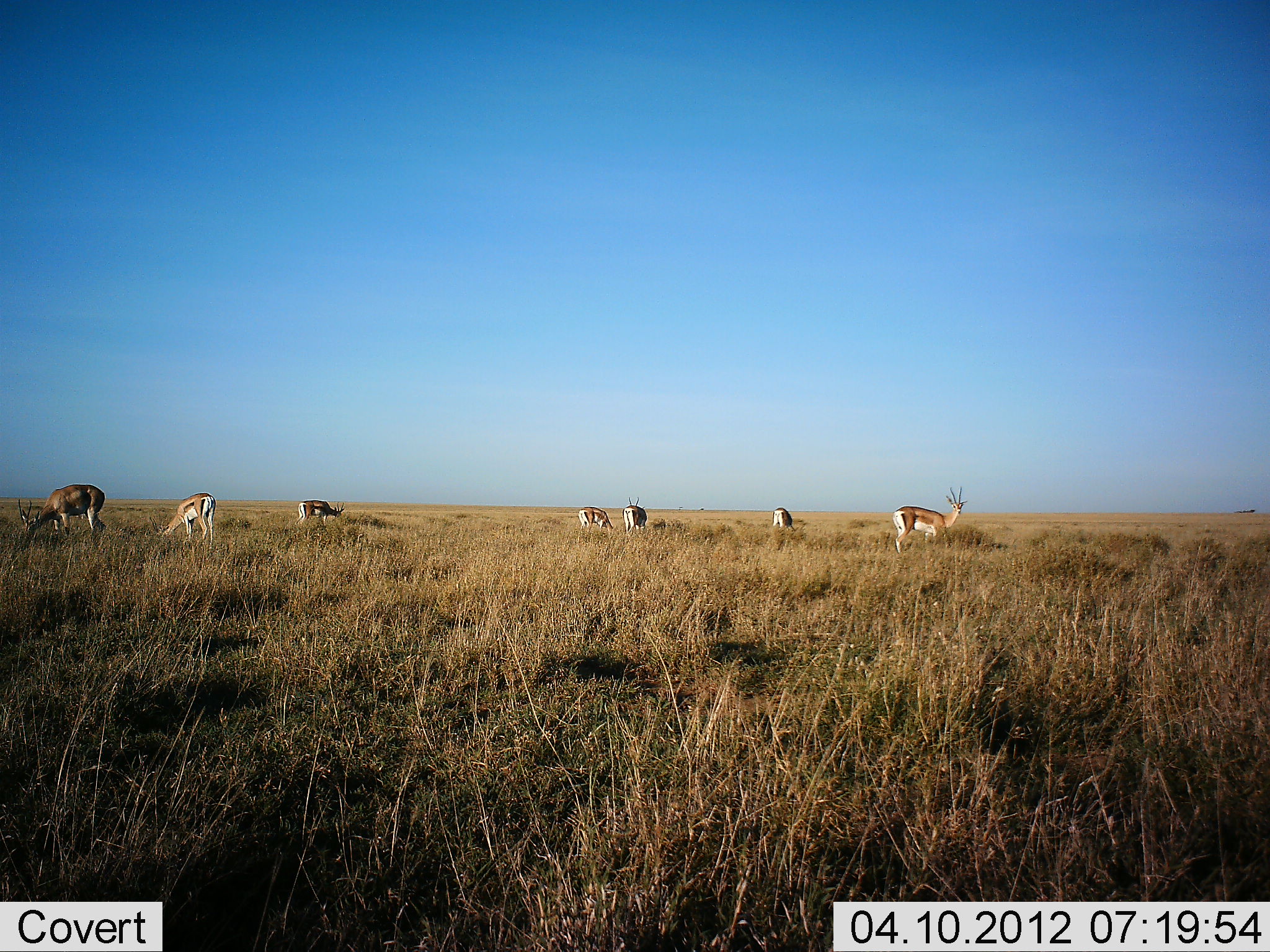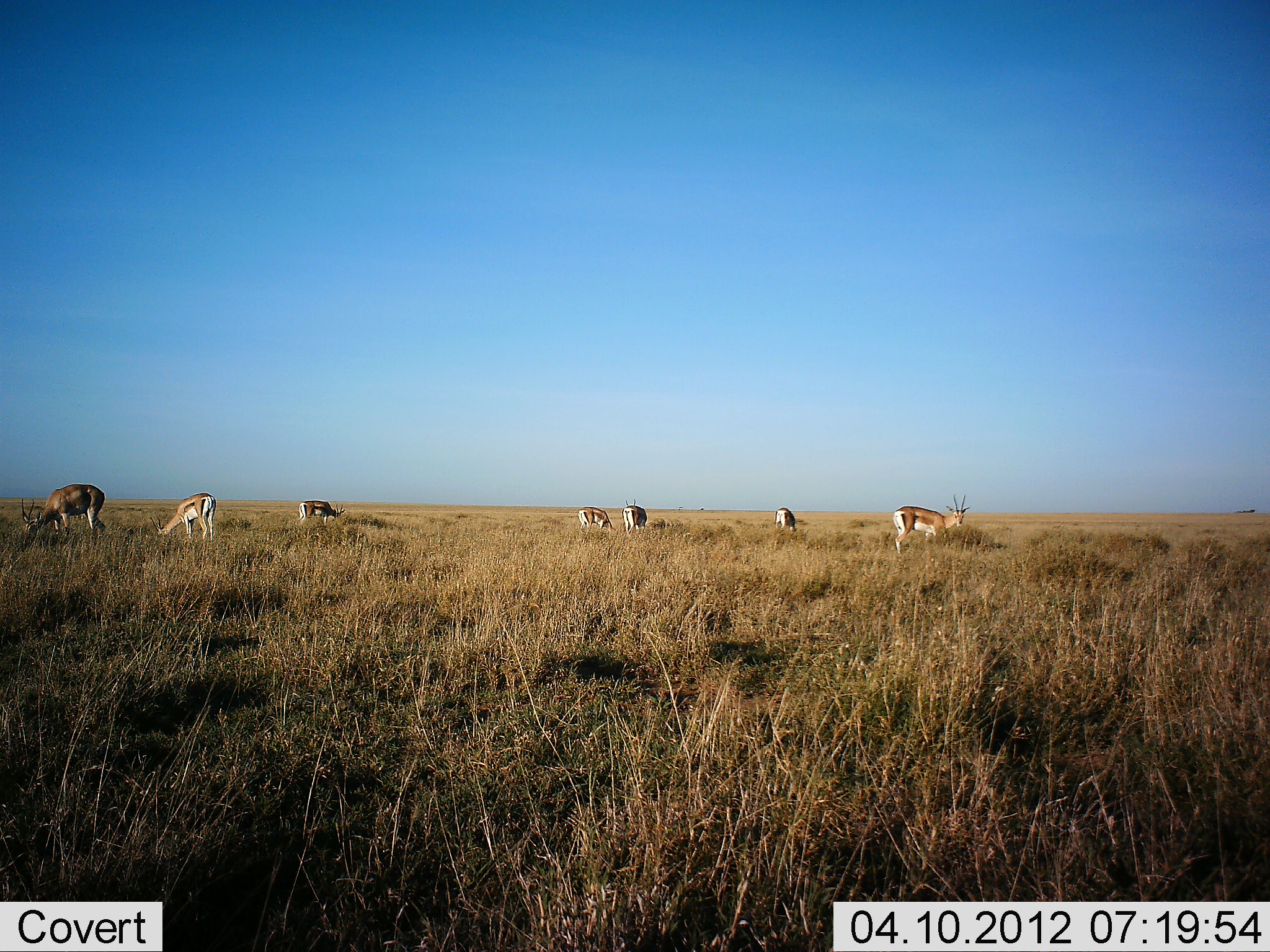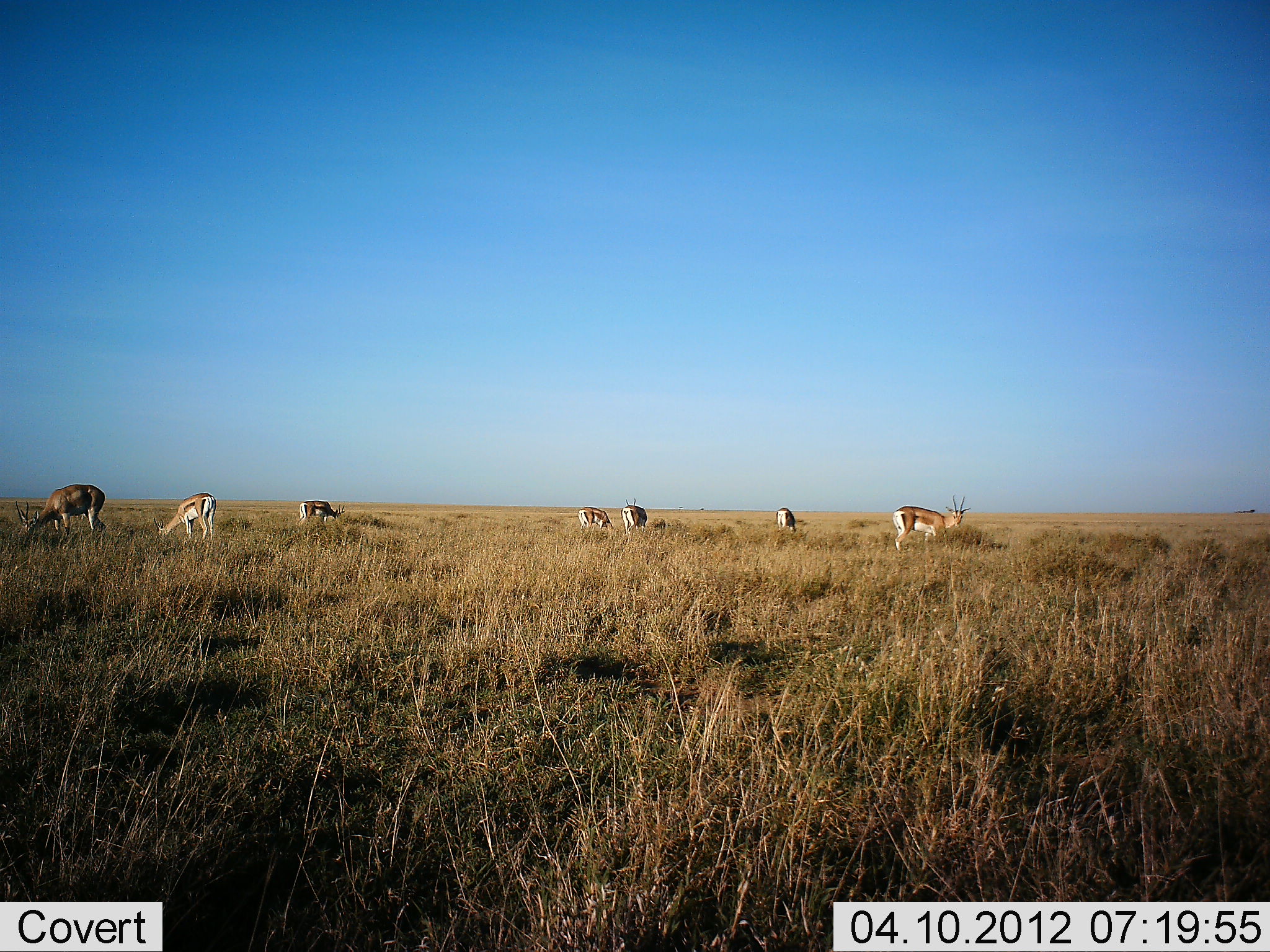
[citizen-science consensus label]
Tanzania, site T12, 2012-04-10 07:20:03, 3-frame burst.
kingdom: Animalia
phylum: Chordata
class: Mammalia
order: Artiodactyla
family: Bovidae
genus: Eudorcas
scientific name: Eudorcas thomsonii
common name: thomson's gazelle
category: gazellethomsons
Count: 7.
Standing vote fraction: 45%.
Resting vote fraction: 5%.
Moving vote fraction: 5%.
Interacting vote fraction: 0%.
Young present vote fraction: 0%.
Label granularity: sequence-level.